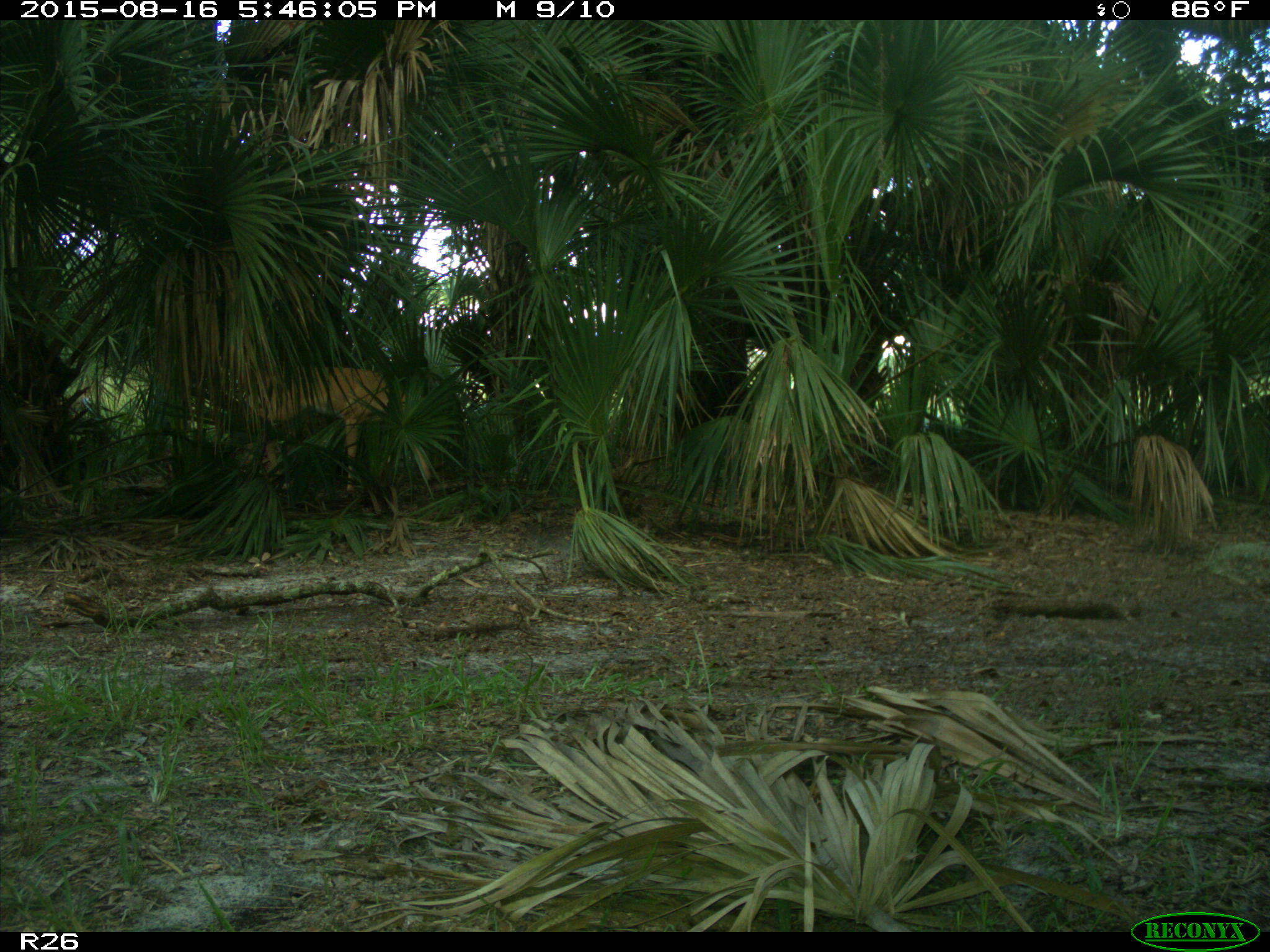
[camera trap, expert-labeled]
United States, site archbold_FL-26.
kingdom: Animalia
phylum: Chordata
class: Mammalia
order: Artiodactyla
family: Cervidae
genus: Odocoileus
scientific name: Odocoileus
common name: deer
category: unidentified deer